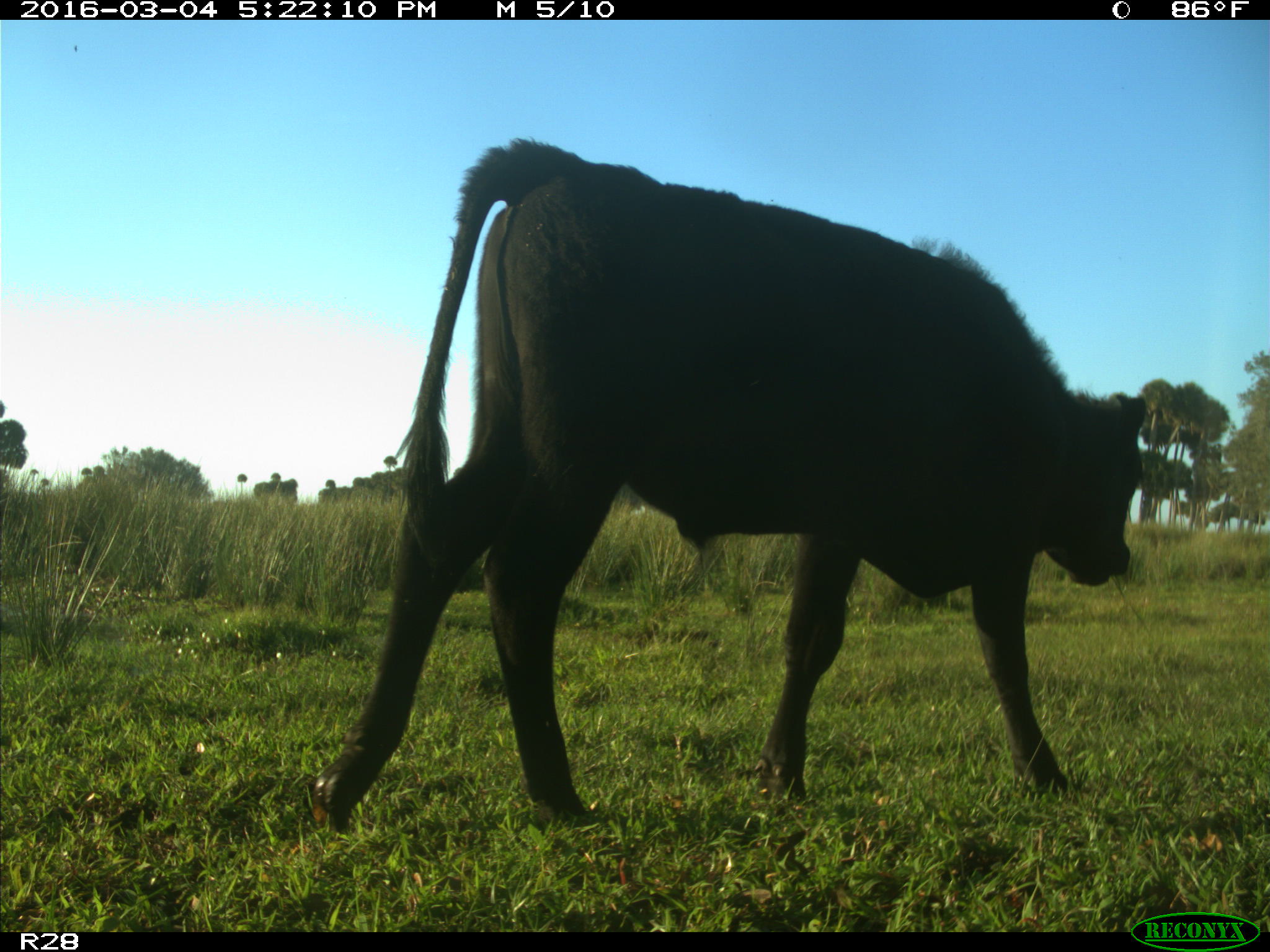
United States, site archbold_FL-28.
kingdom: Animalia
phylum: Chordata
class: Mammalia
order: Artiodactyla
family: Bovidae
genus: Bos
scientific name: Bos taurus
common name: domestic cow